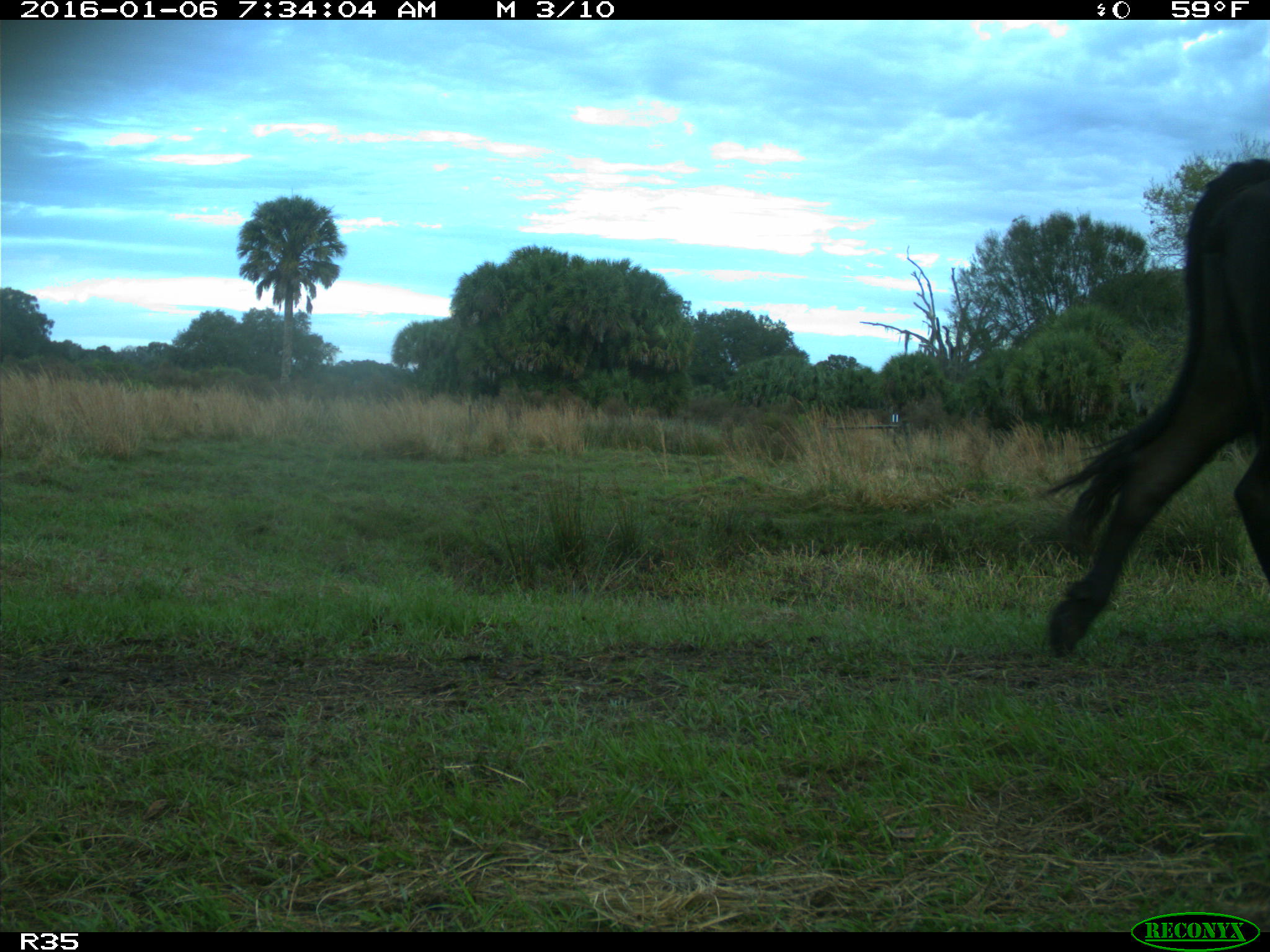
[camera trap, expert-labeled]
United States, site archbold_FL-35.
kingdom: Animalia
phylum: Chordata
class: Mammalia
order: Artiodactyla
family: Bovidae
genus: Bos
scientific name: Bos taurus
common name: domestic cow